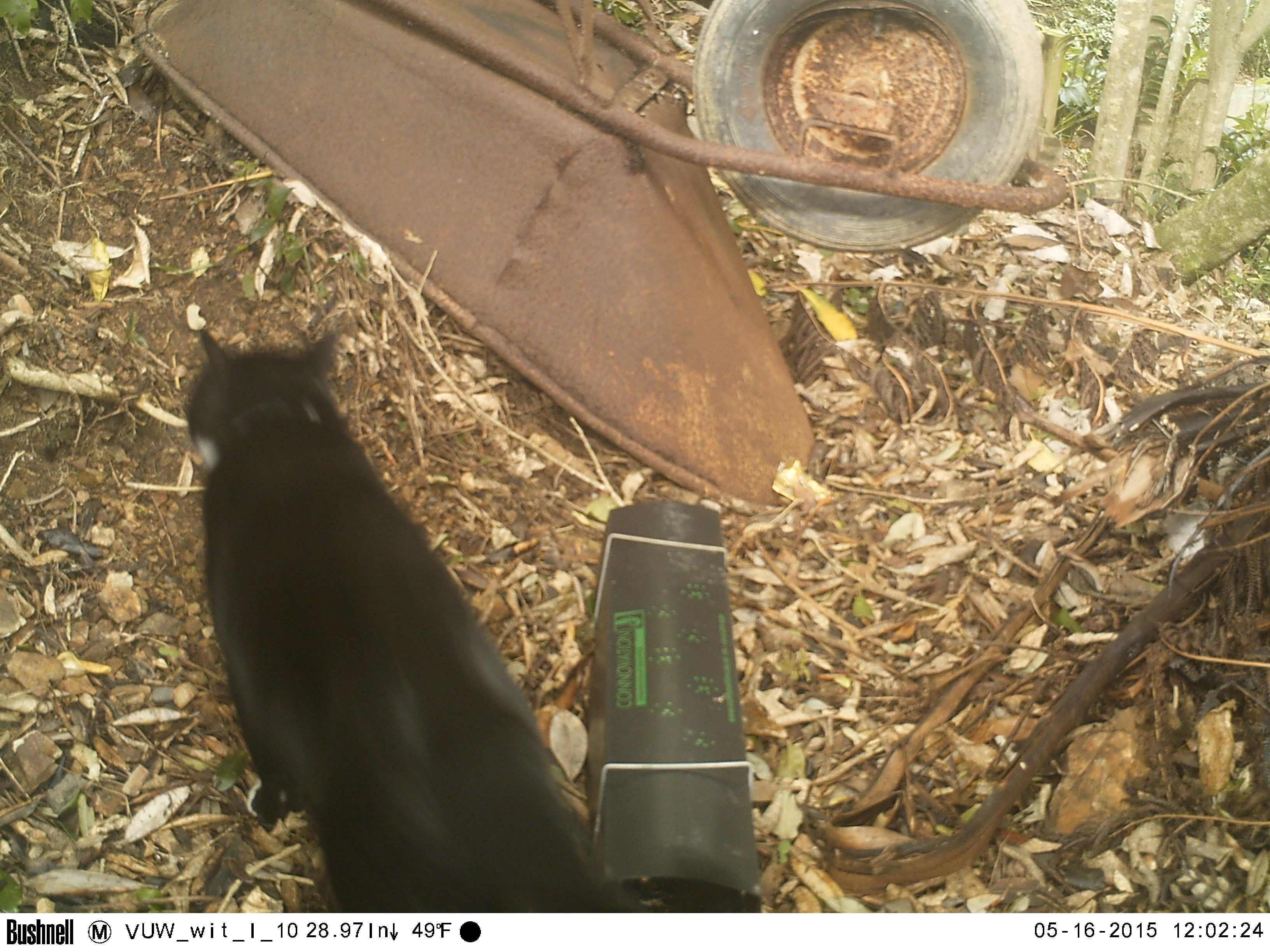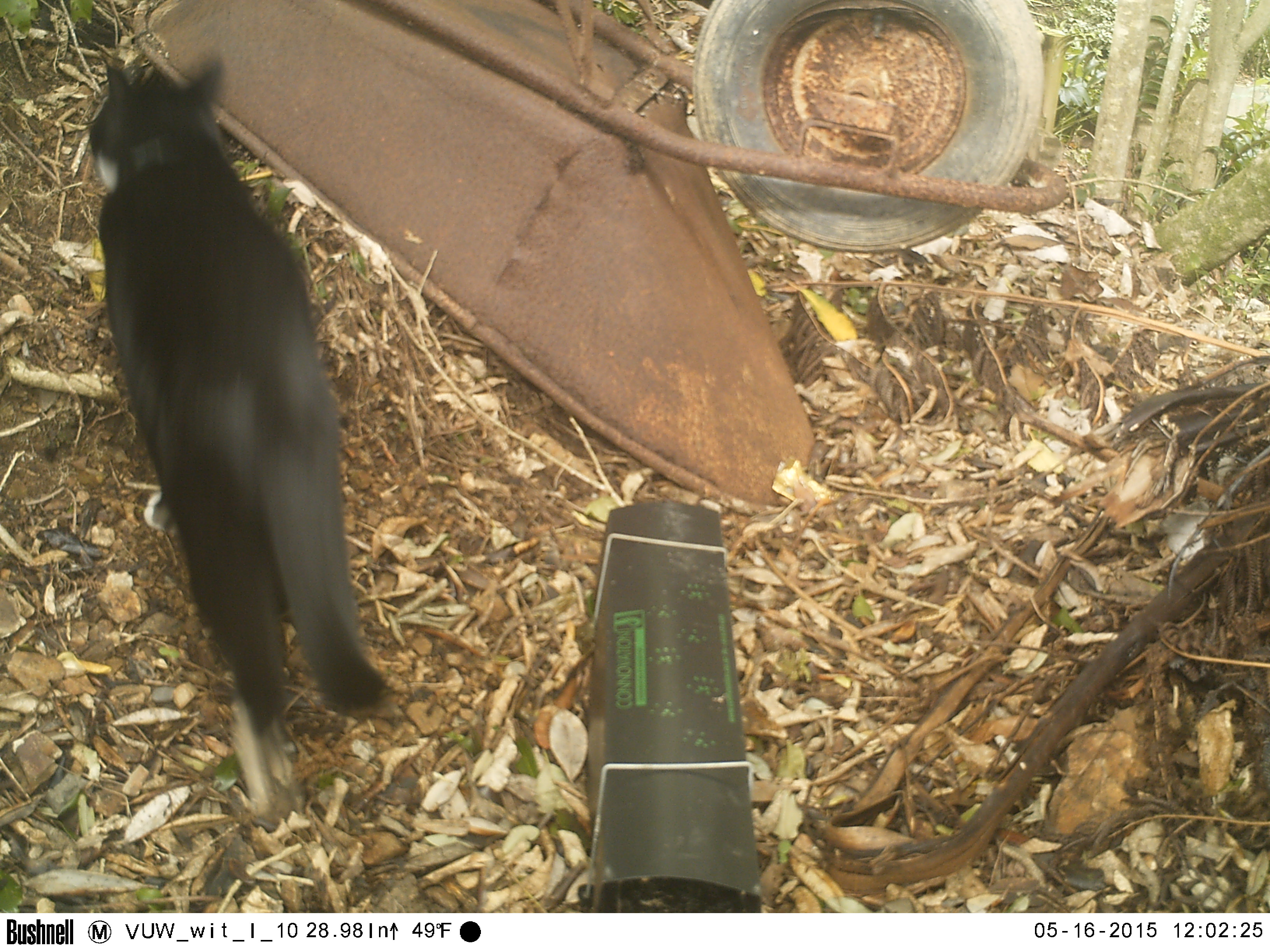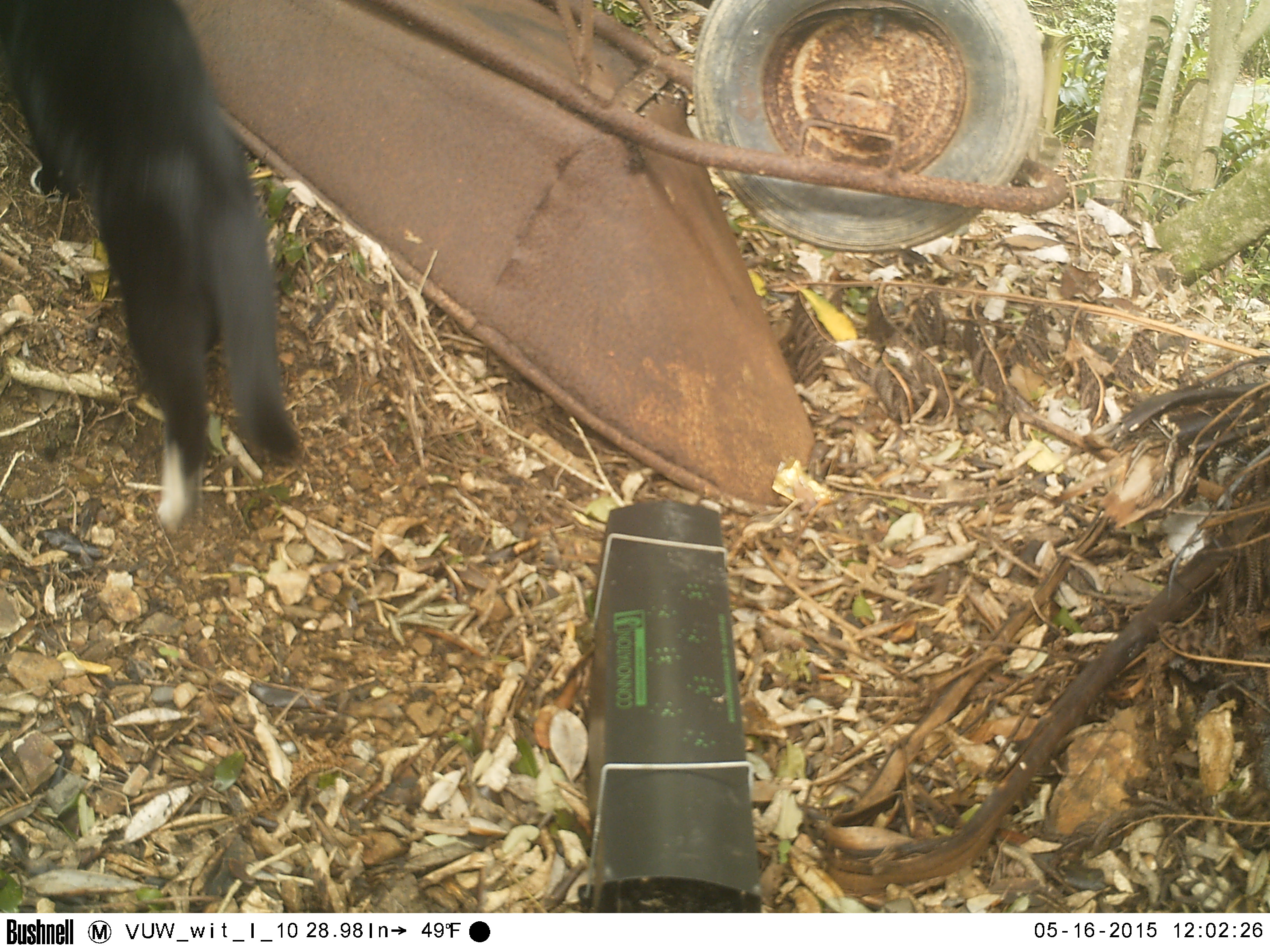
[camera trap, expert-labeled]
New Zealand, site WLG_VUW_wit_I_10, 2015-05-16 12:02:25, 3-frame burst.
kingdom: Animalia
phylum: Chordata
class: Mammalia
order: Carnivora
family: Felidae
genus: Felis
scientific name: Felis catus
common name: domestic cat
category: cat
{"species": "cat (domestic cat) (Felis catus)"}